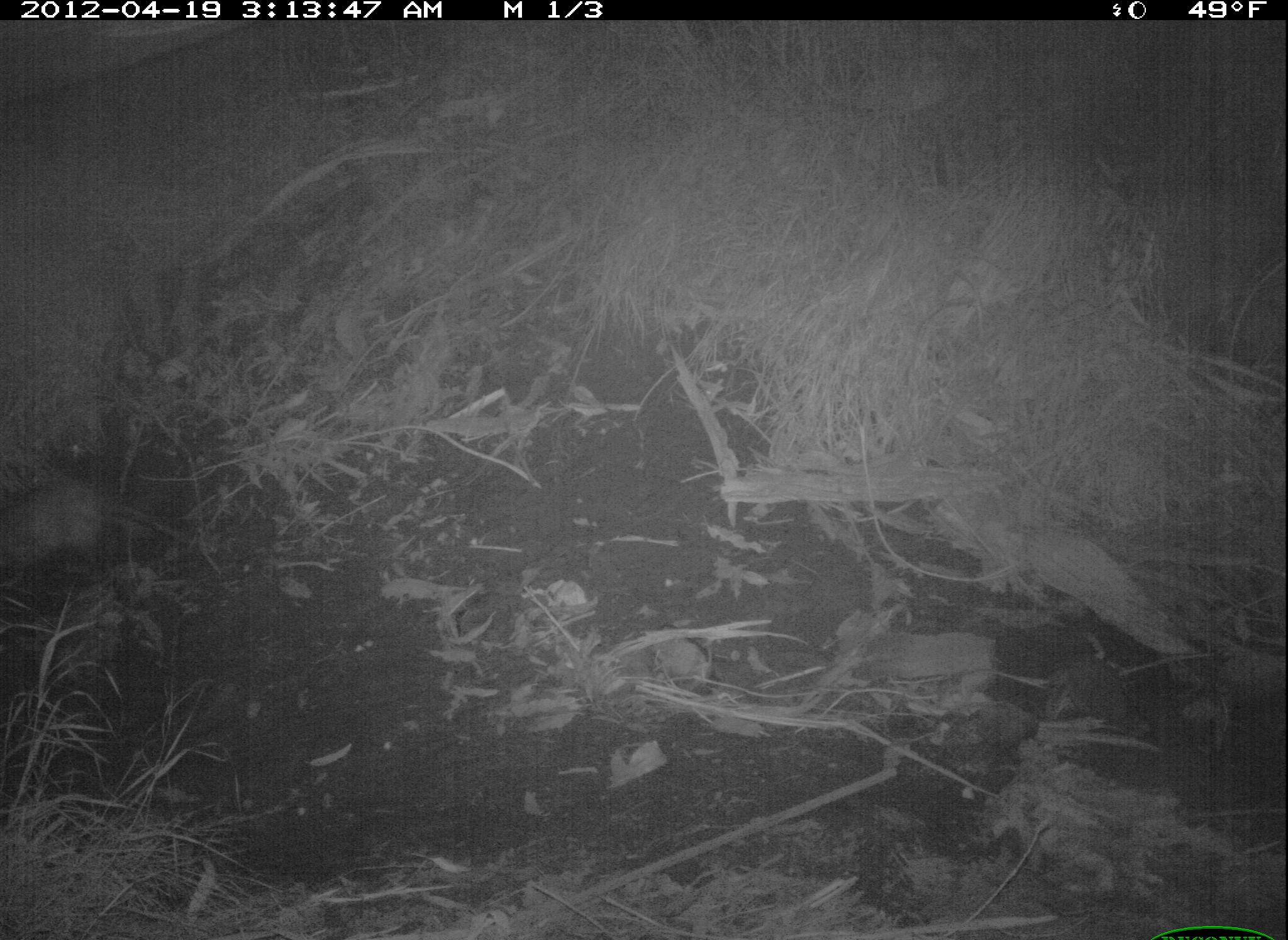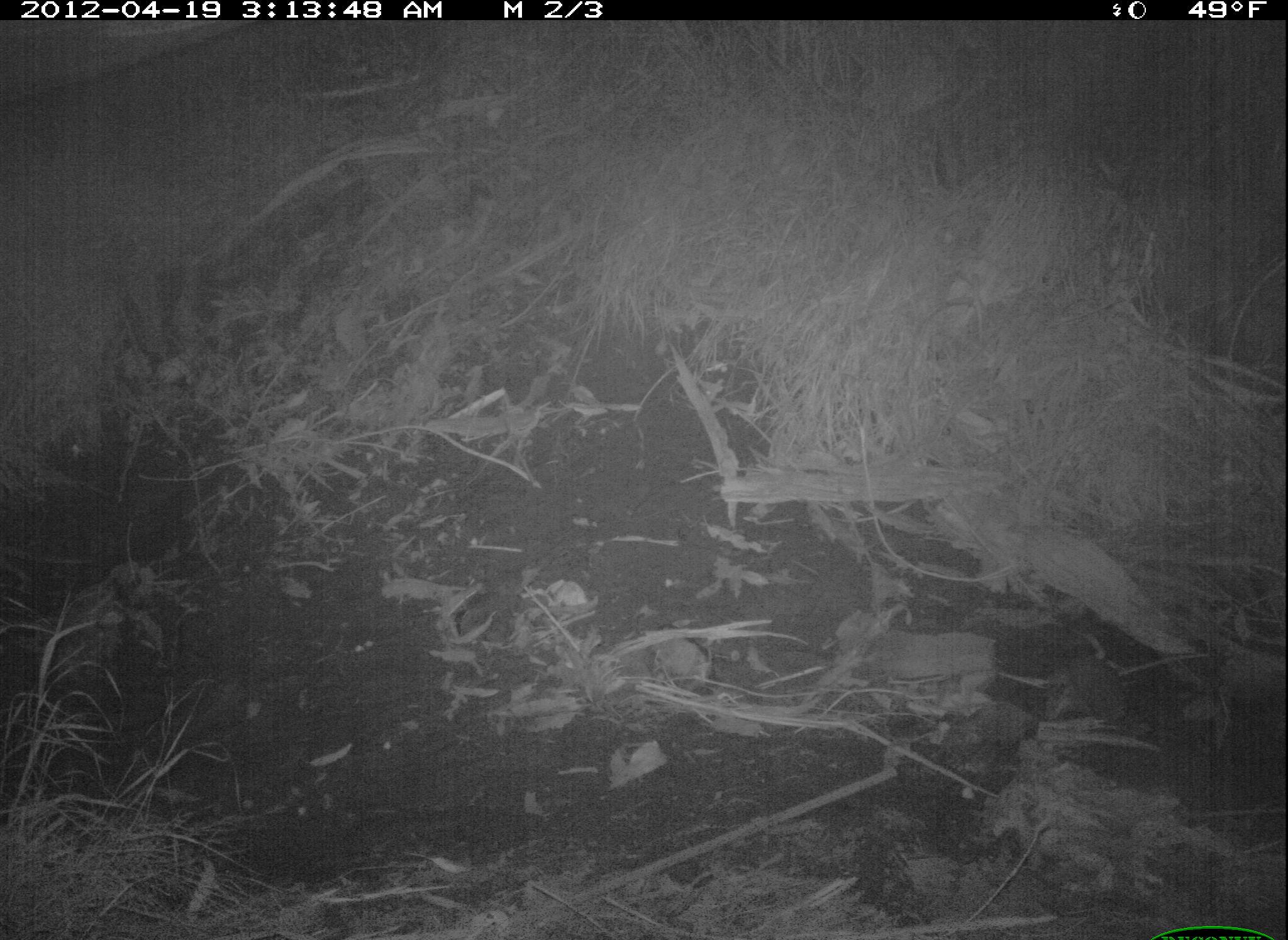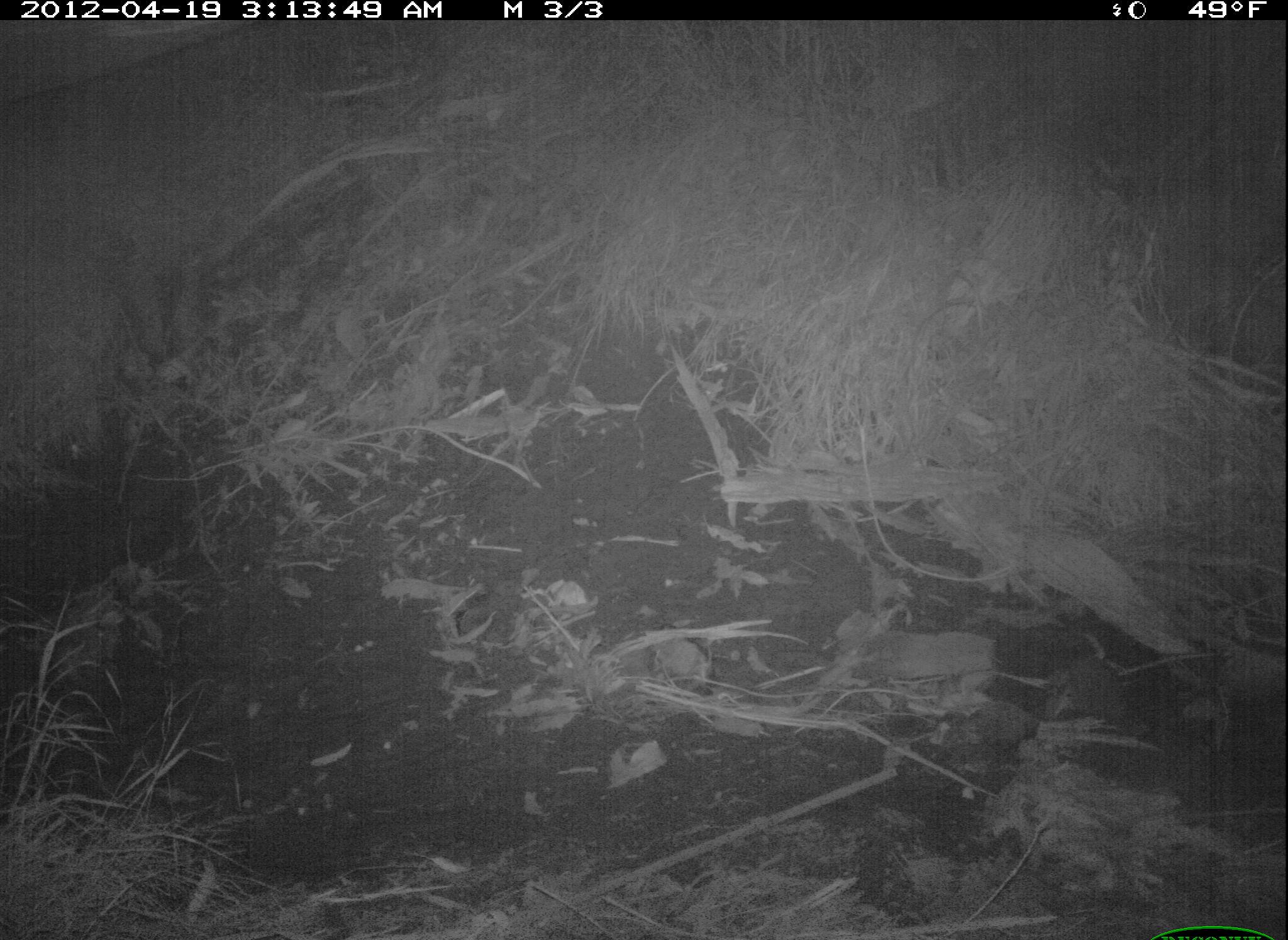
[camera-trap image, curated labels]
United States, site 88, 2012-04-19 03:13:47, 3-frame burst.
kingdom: Animalia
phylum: Chordata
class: Mammalia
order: Didelphimorphia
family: Didelphidae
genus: Didelphis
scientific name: Didelphis virginiana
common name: virginia opossum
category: opossum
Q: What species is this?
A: Opossum (virginia opossum) (Didelphis virginiana).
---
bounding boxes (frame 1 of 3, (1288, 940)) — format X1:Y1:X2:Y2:
opossum: 0:469:195:590